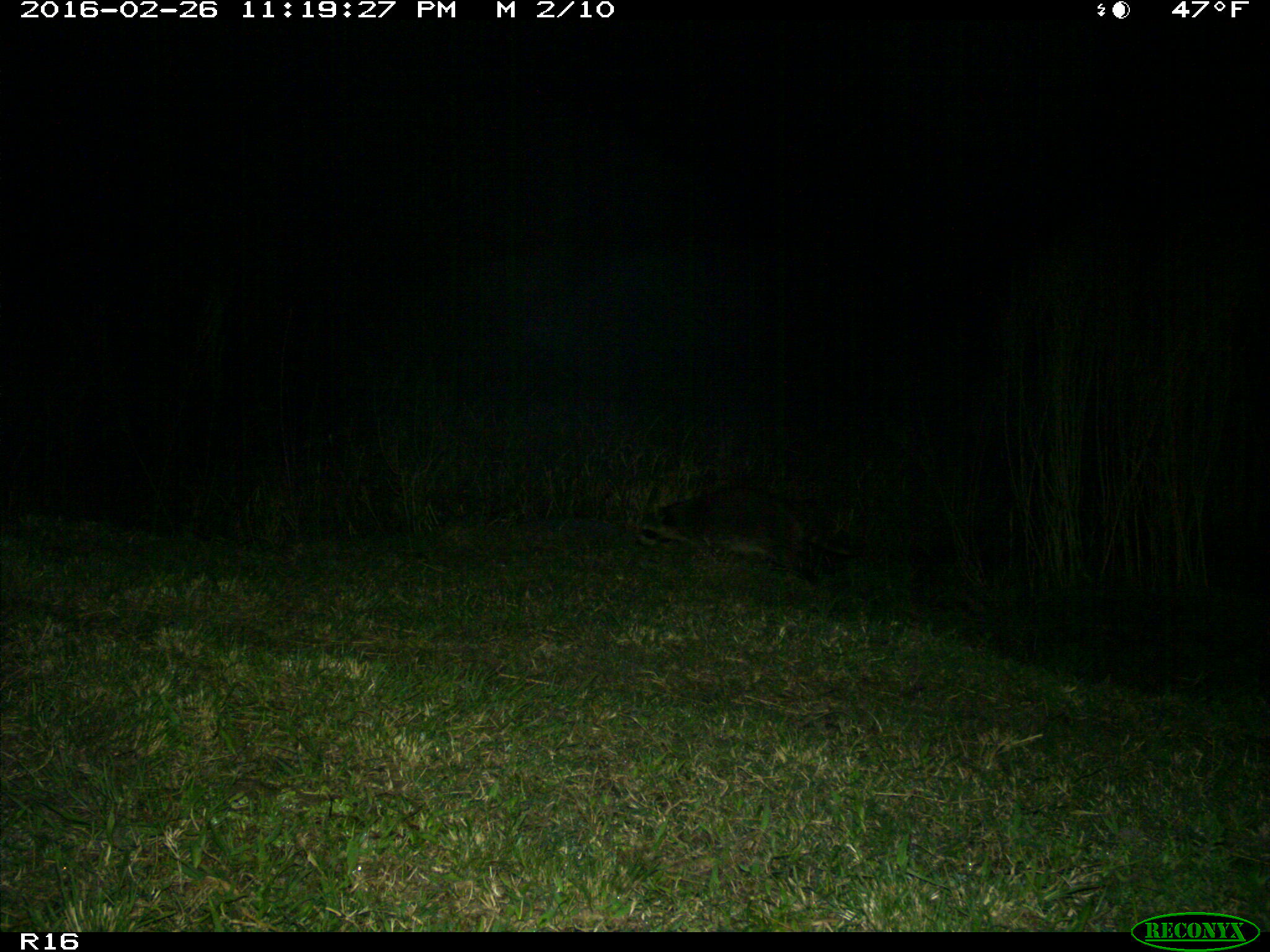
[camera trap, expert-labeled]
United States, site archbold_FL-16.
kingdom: Animalia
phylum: Chordata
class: Mammalia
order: Carnivora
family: Procyonidae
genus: Procyon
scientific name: Procyon lotor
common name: common raccoon